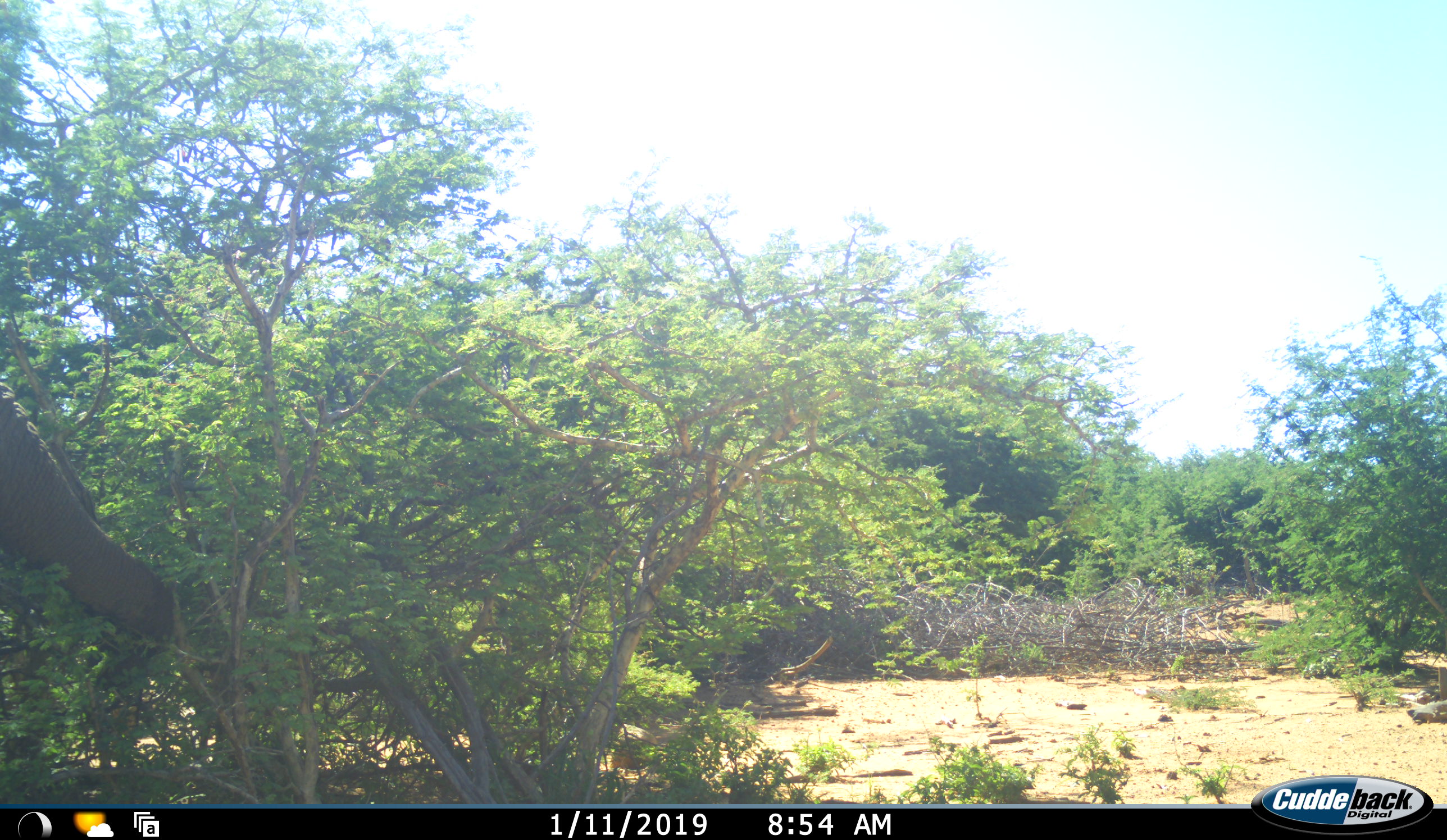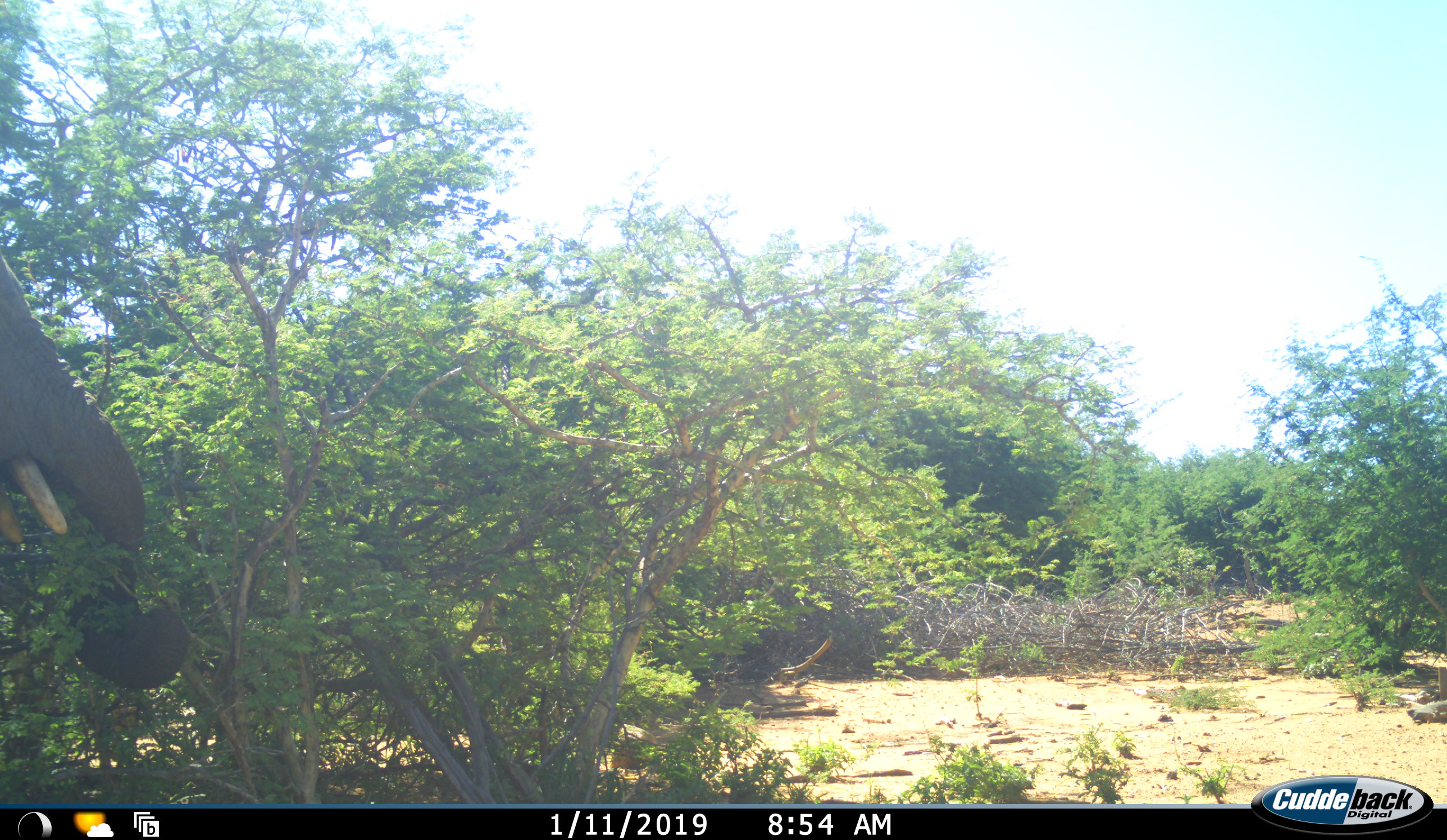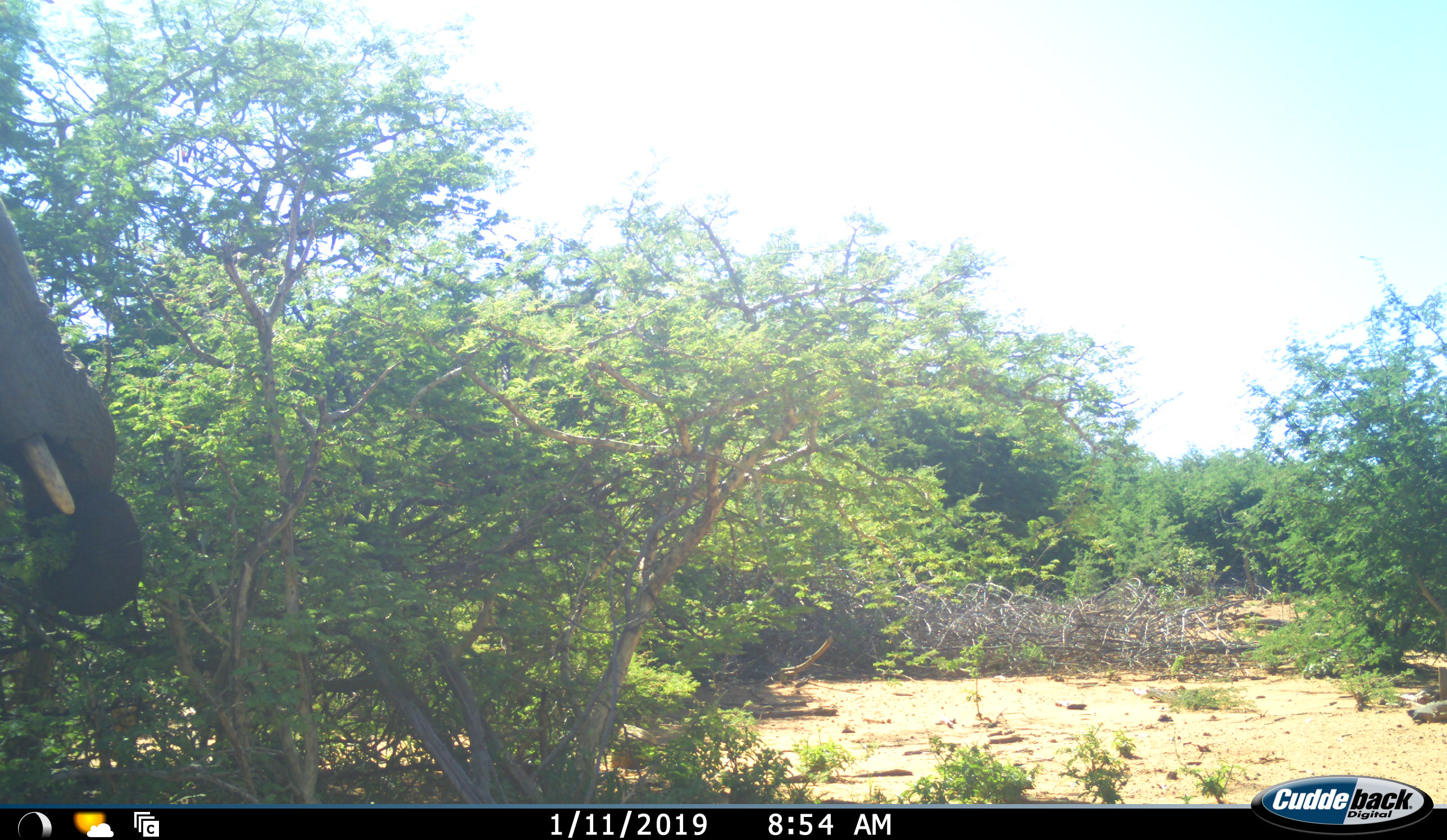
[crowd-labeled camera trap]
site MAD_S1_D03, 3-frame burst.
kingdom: Animalia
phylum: Chordata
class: Mammalia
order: Proboscidea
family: Elephantidae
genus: Loxodonta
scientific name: Loxodonta africana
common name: african bush elephant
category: elephant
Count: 1.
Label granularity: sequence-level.